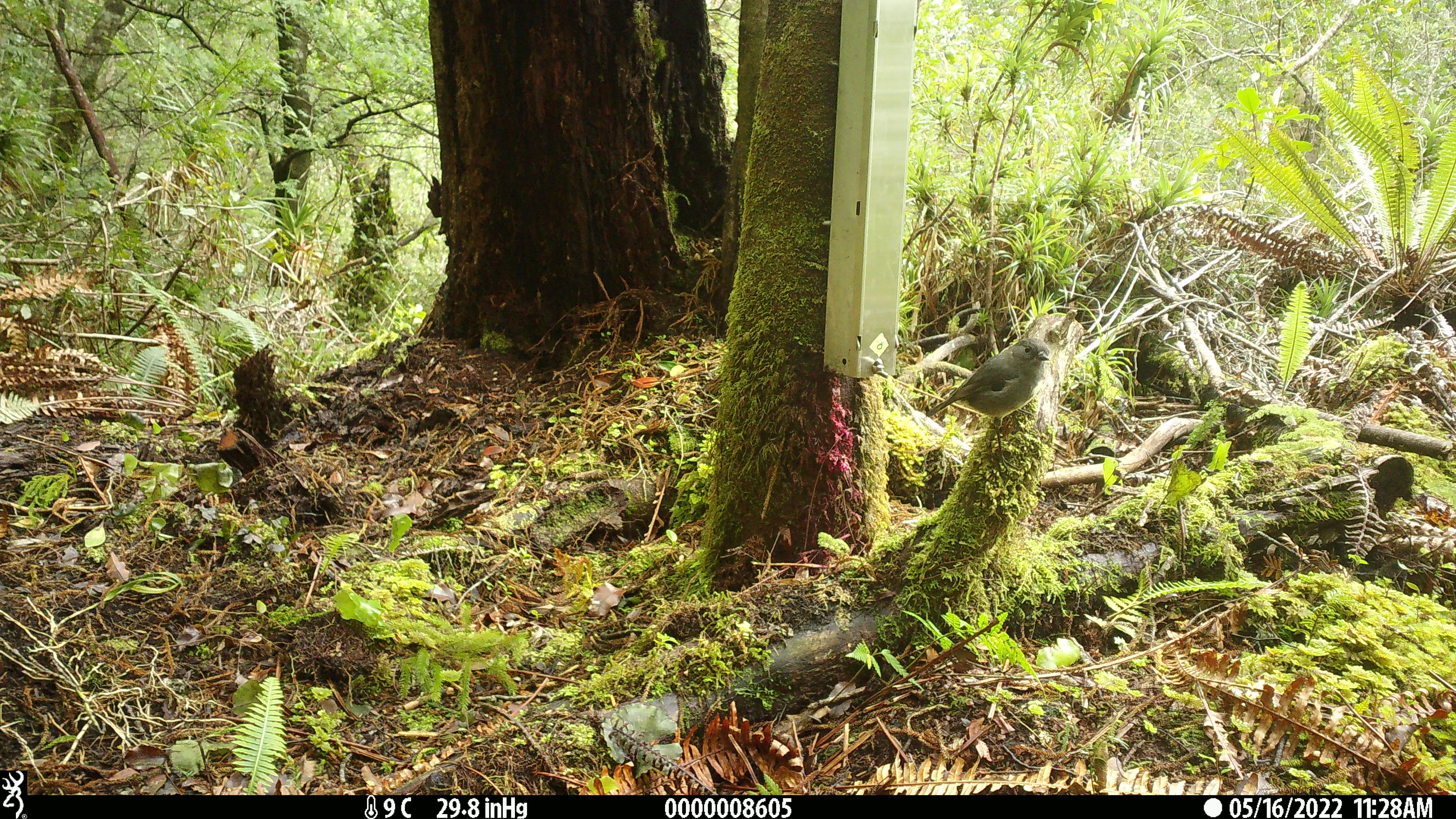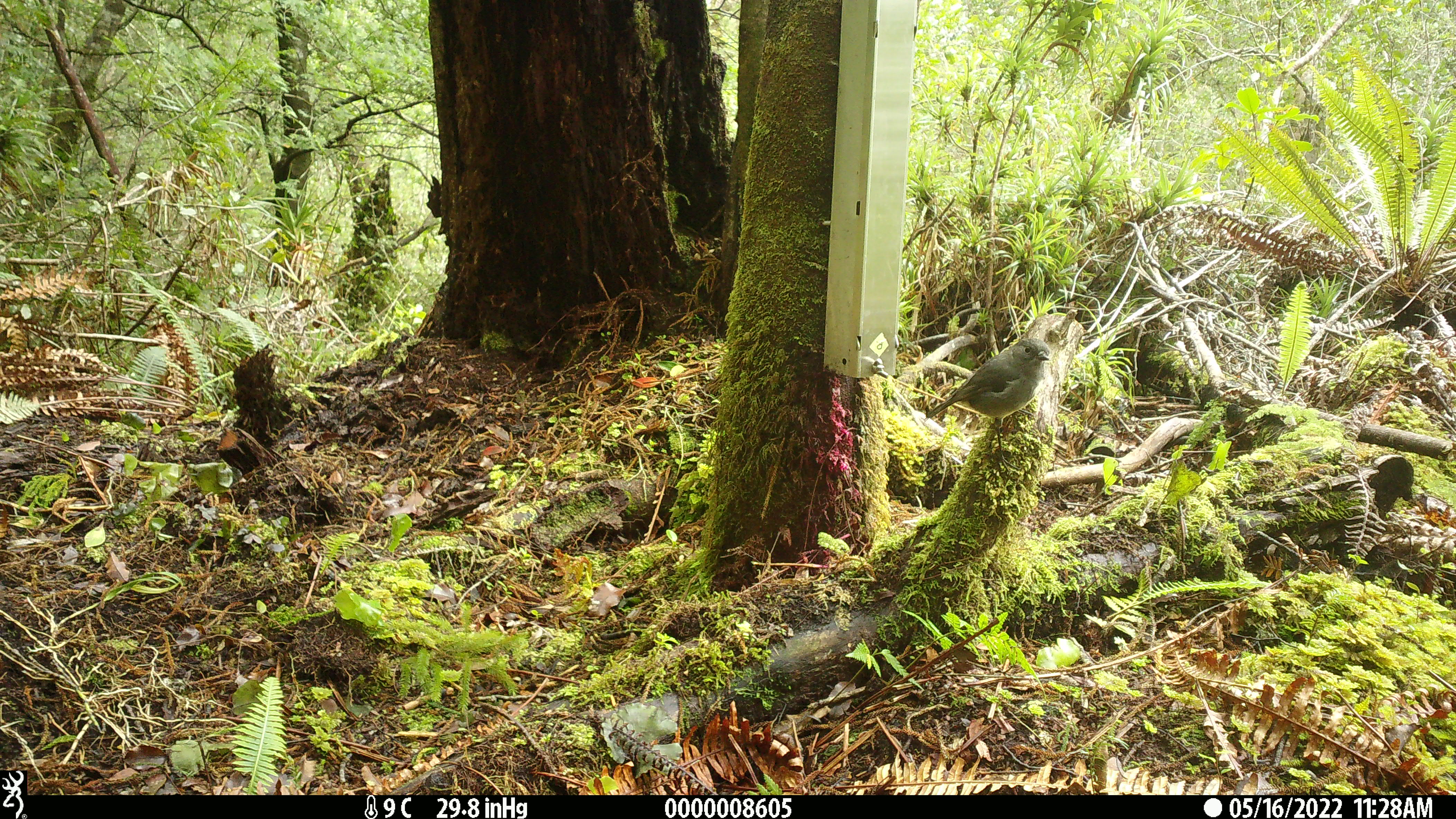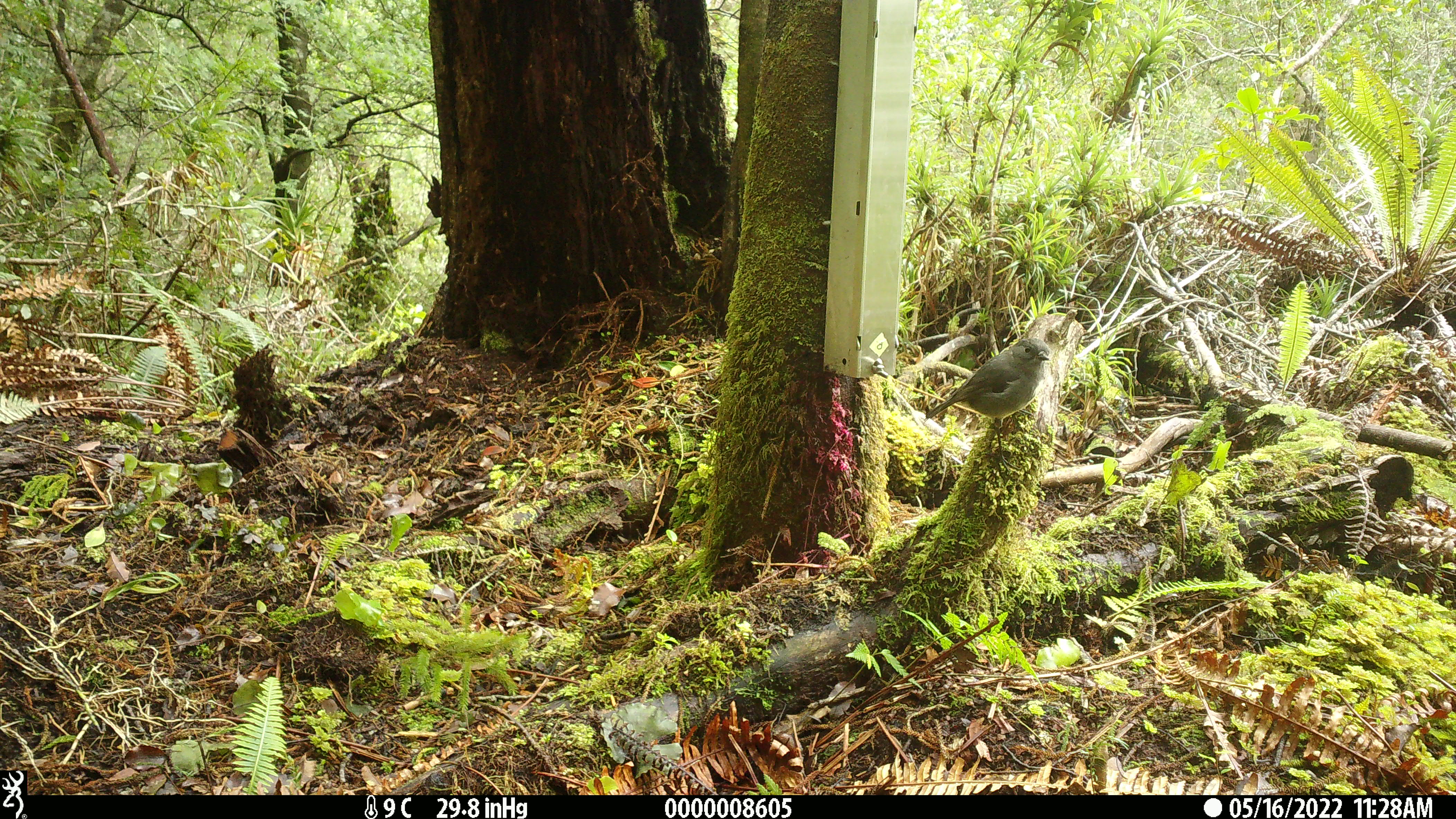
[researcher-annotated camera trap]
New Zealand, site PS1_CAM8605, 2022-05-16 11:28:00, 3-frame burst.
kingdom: Animalia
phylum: Chordata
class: Aves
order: Passeriformes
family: Petroicidae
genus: Petroica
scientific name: Petroica australis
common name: new zealand robin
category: robin